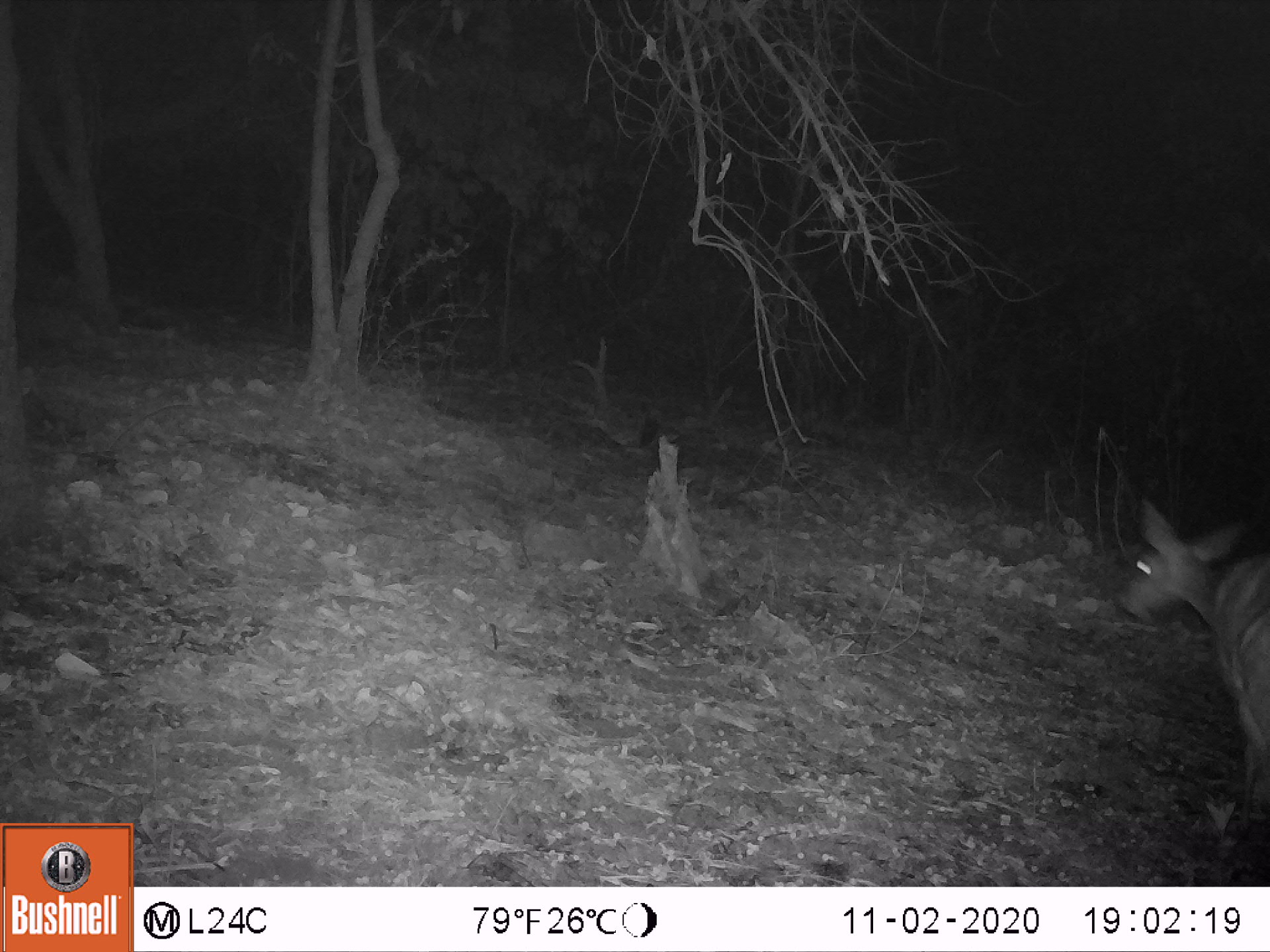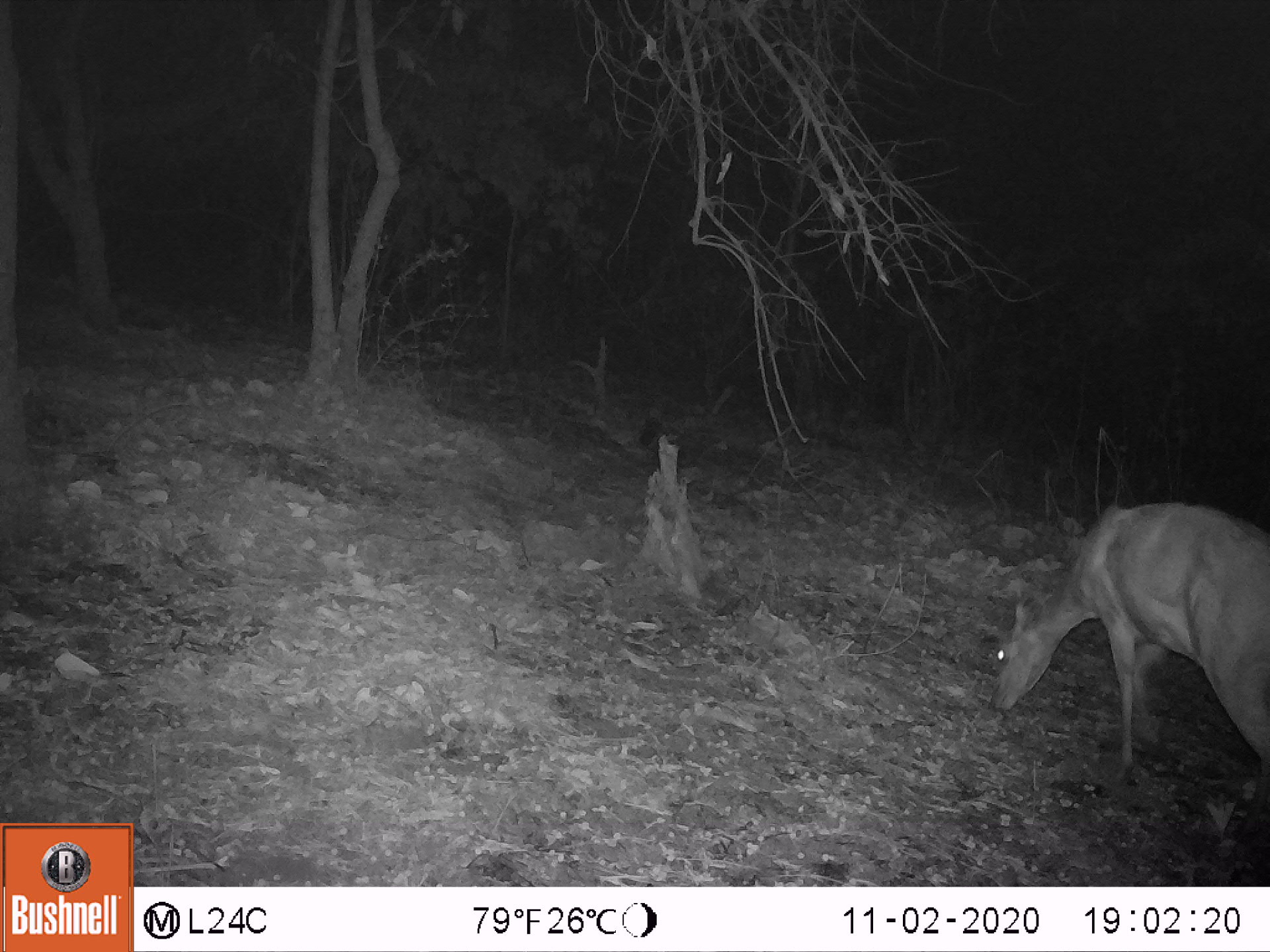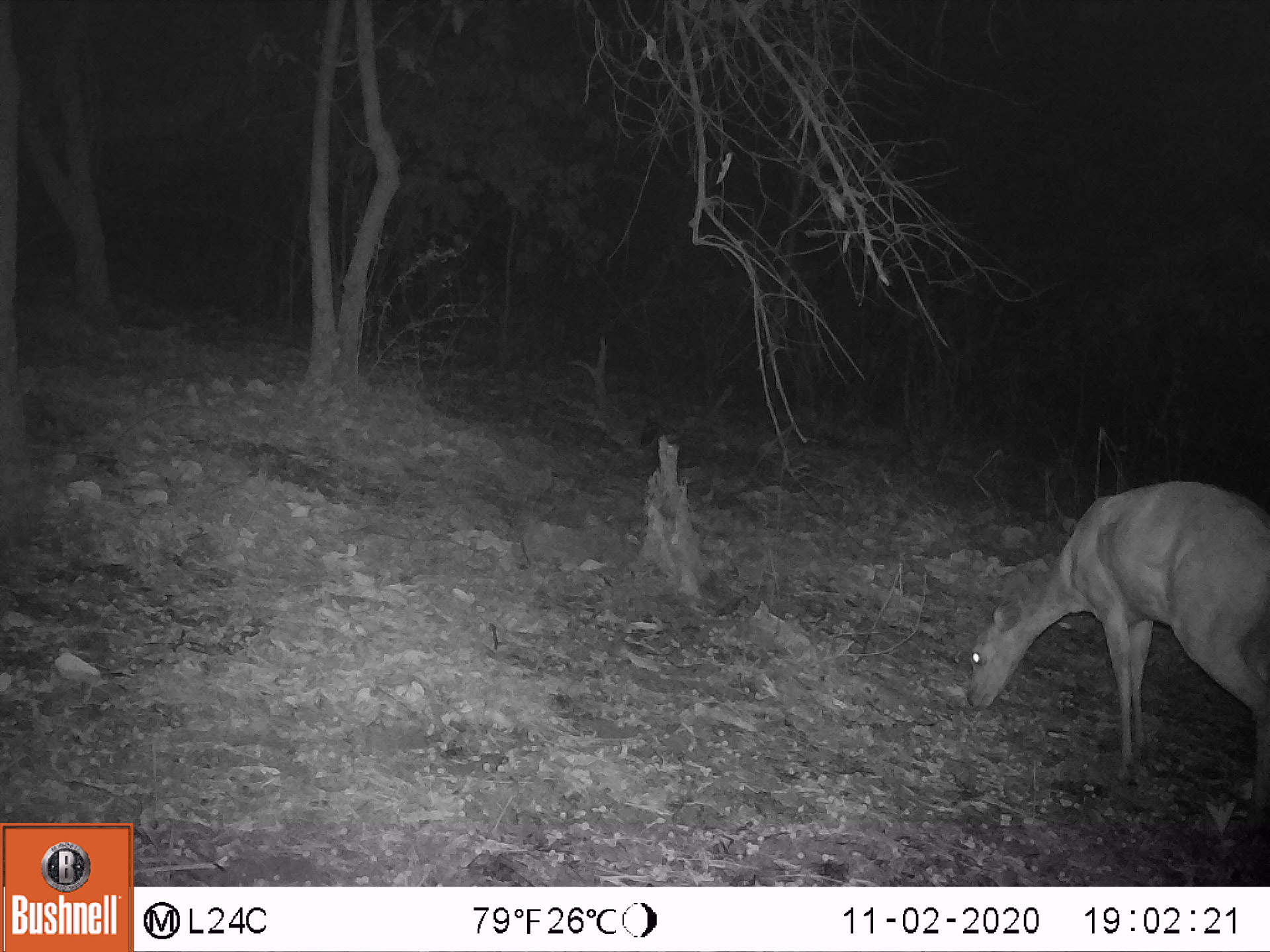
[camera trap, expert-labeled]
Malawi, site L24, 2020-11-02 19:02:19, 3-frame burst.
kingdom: Animalia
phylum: Chordata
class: Mammalia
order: Artiodactyla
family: Bovidae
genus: Tragelaphus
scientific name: Tragelaphus sylvaticus sylvaticus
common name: cape bushbuck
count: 1